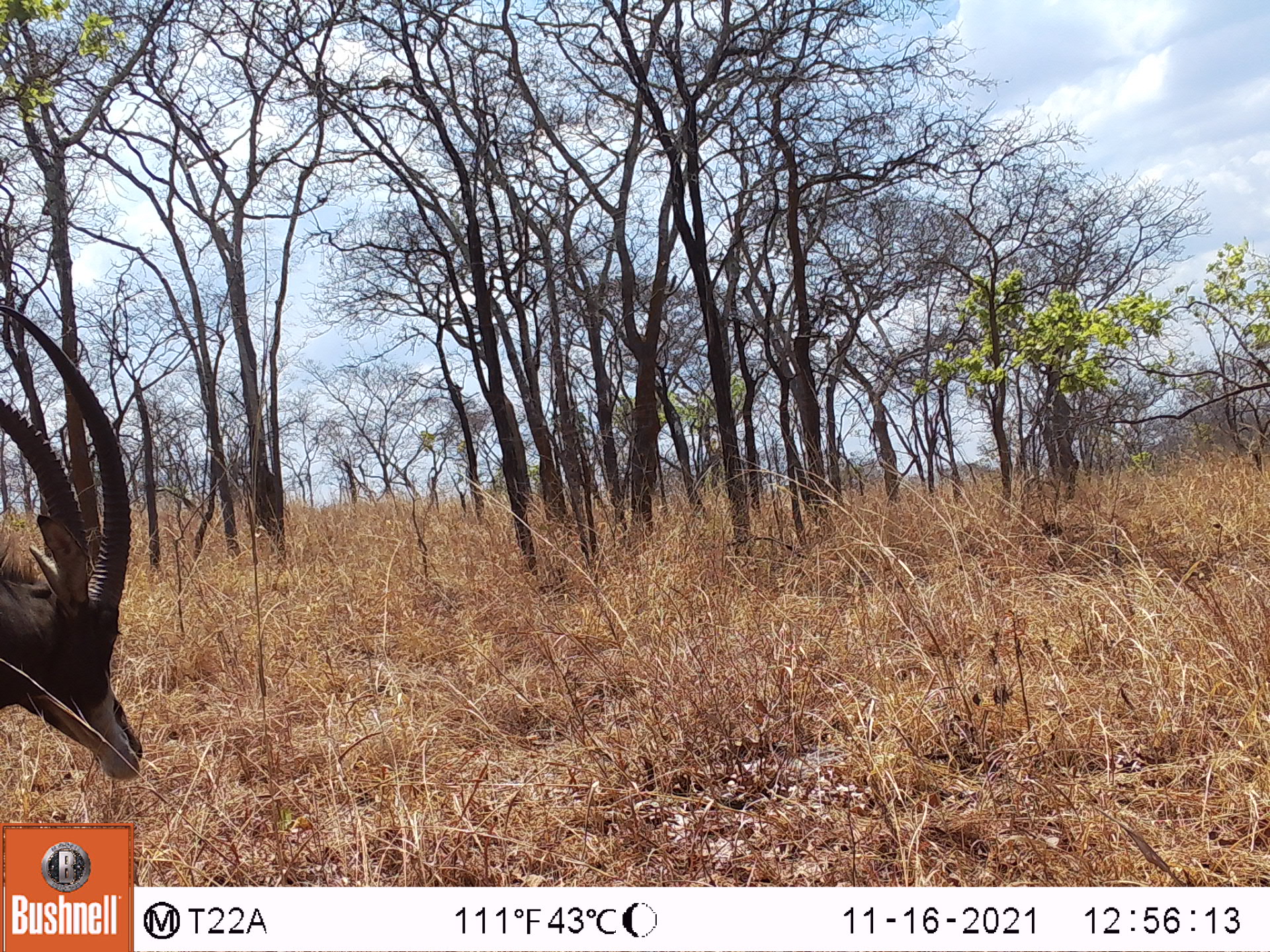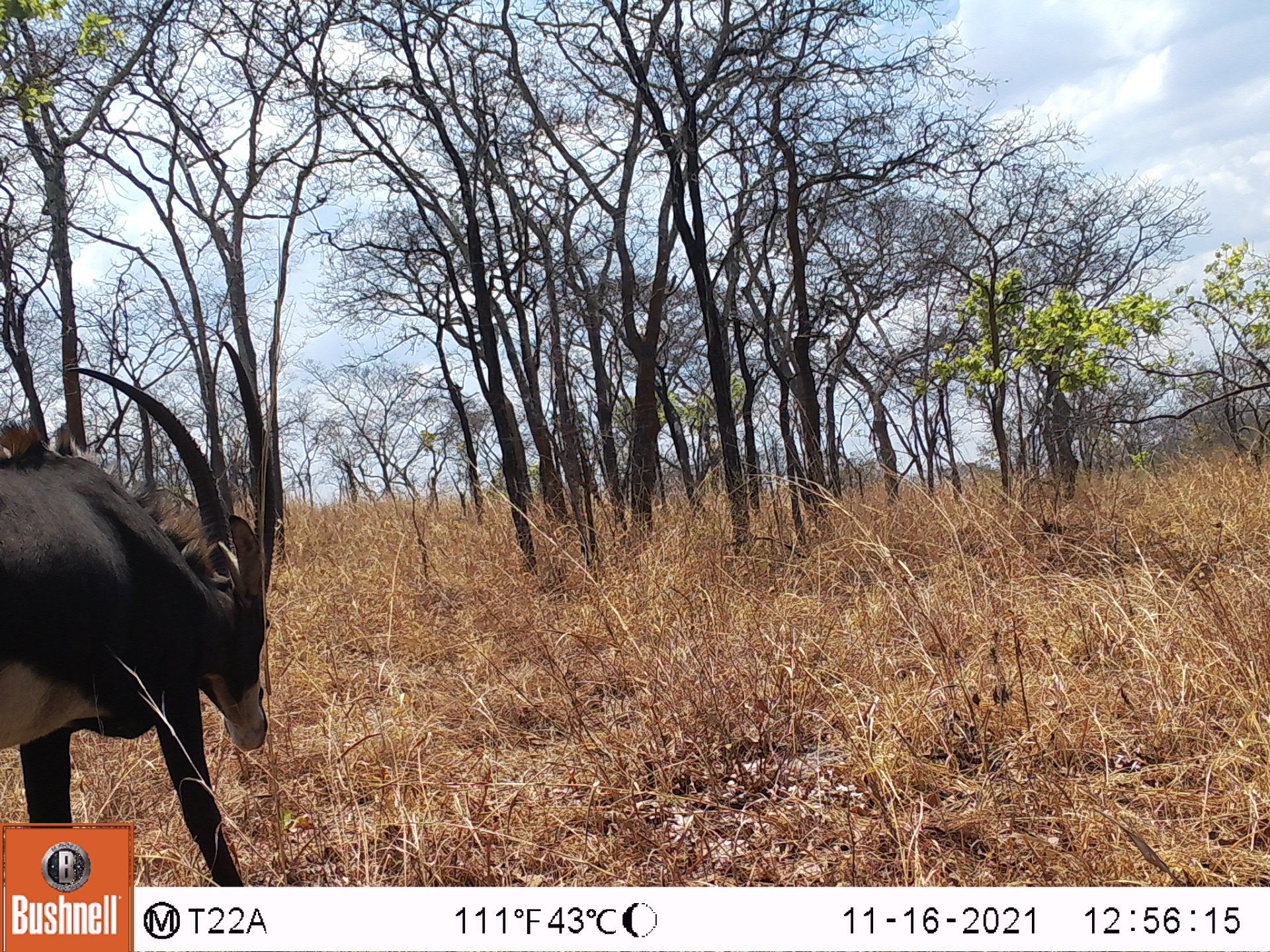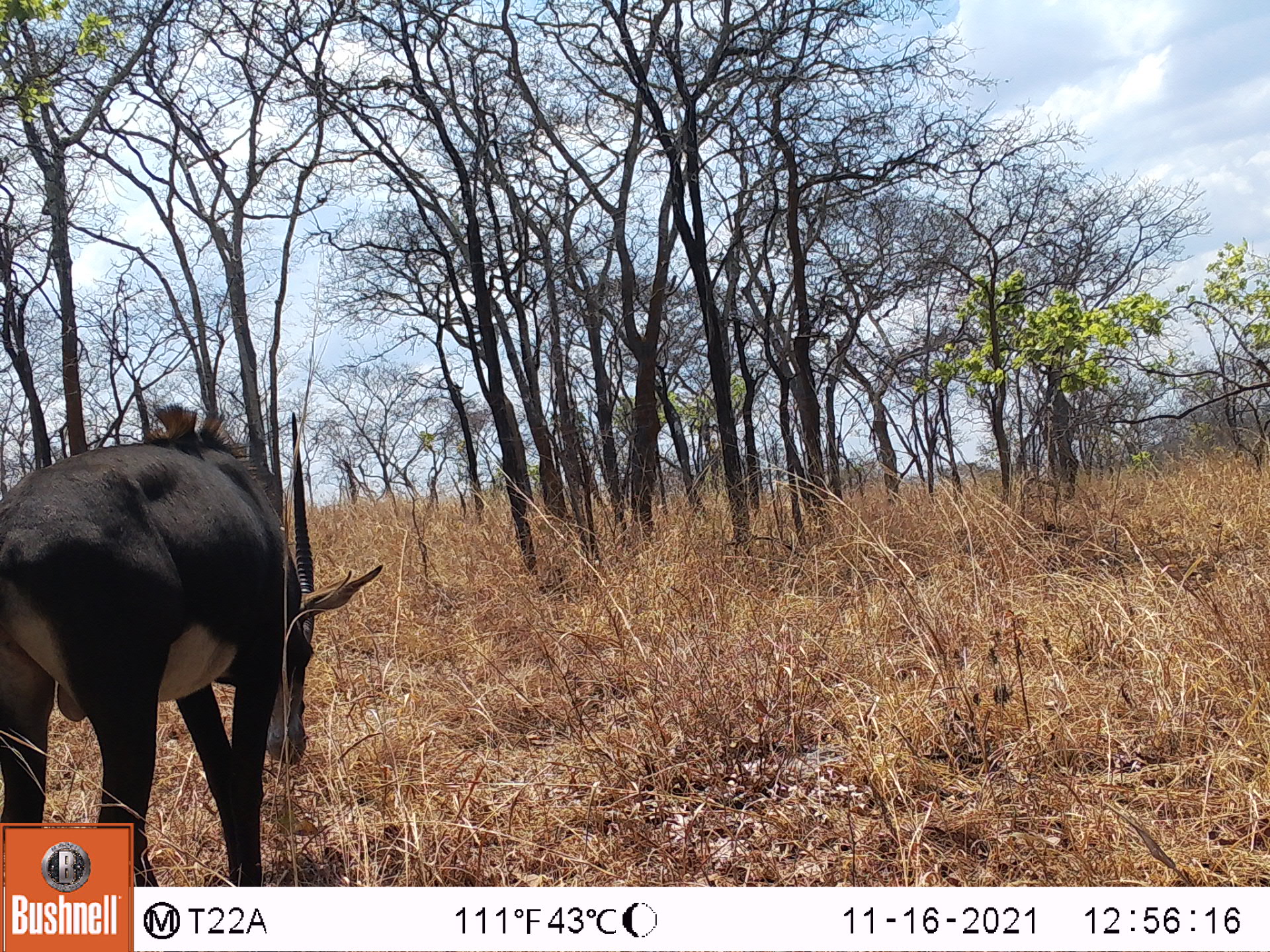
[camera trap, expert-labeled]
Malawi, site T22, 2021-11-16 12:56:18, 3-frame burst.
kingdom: Animalia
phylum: Chordata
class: Mammalia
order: Artiodactyla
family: Bovidae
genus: Hippotragus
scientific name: Hippotragus niger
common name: sable antelope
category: sable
Sable (sable antelope) (Hippotragus niger), count 1.